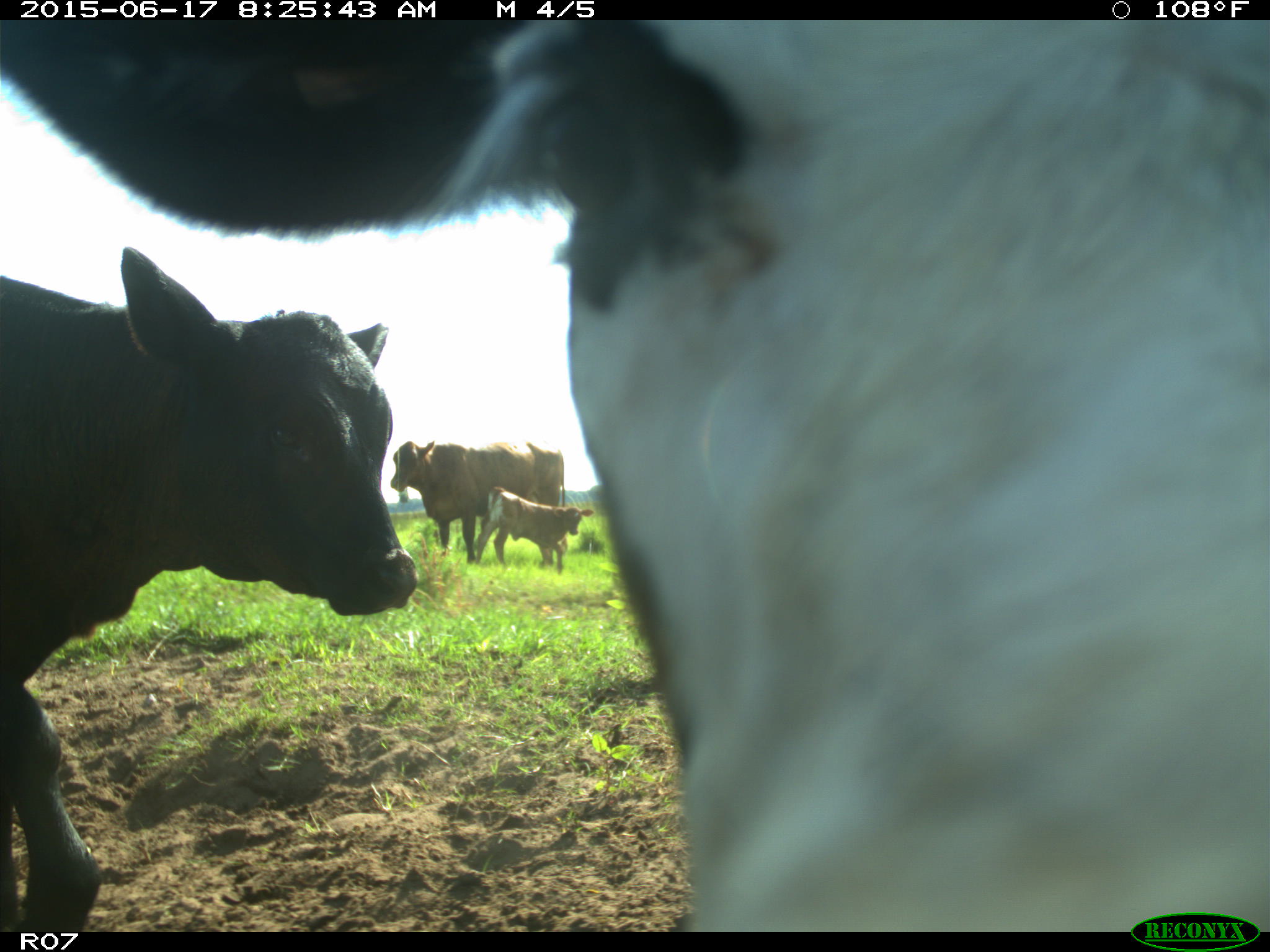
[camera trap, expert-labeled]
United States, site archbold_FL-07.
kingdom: Animalia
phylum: Chordata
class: Mammalia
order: Artiodactyla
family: Bovidae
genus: Bos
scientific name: Bos taurus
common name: domestic cow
Bos taurus (domestic cow).